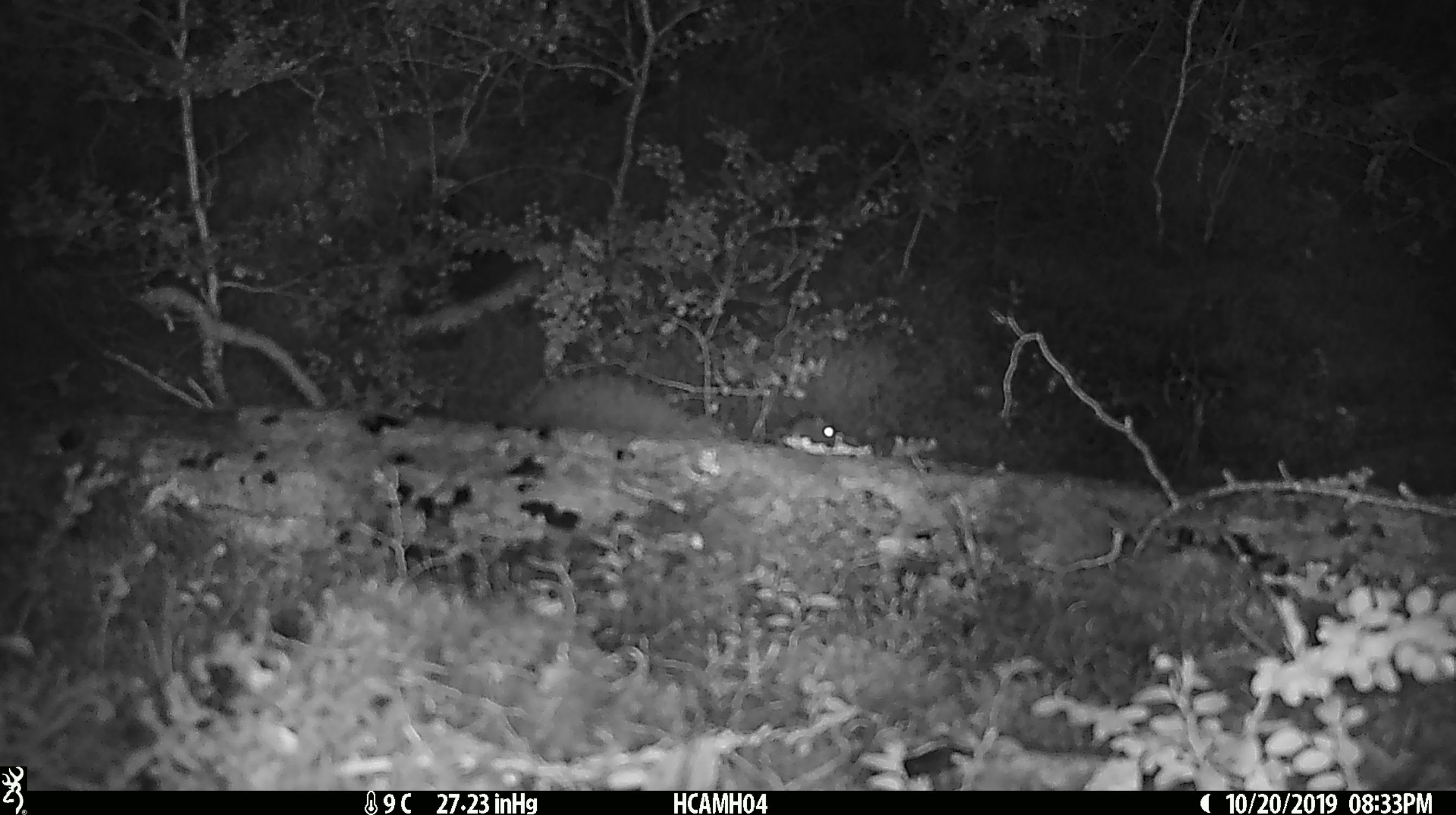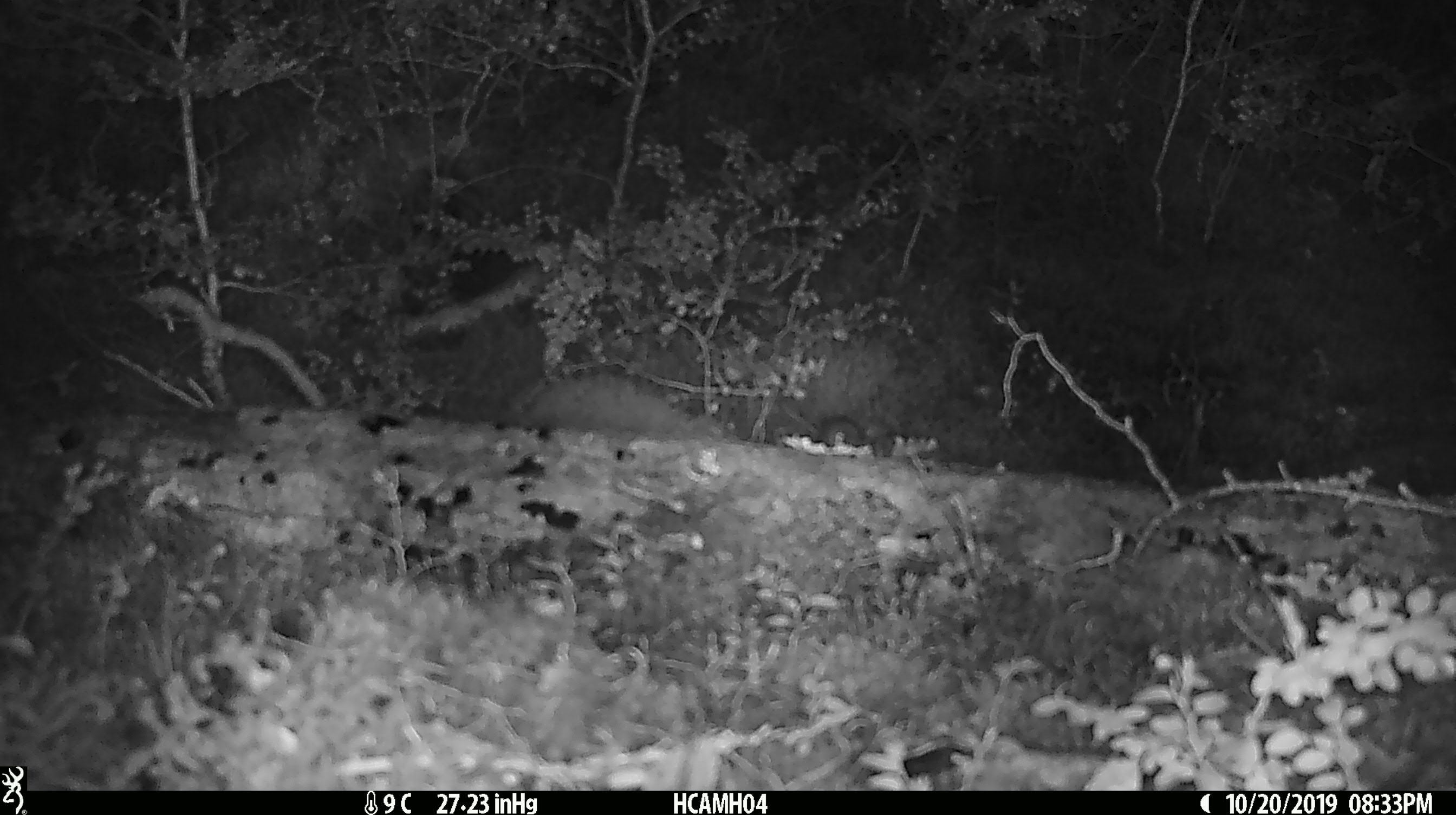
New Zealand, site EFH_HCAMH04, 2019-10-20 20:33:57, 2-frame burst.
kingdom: Animalia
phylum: Chordata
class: Mammalia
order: Rodentia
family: Muridae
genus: Mus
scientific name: Mus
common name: mouse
Mouse (Mus).